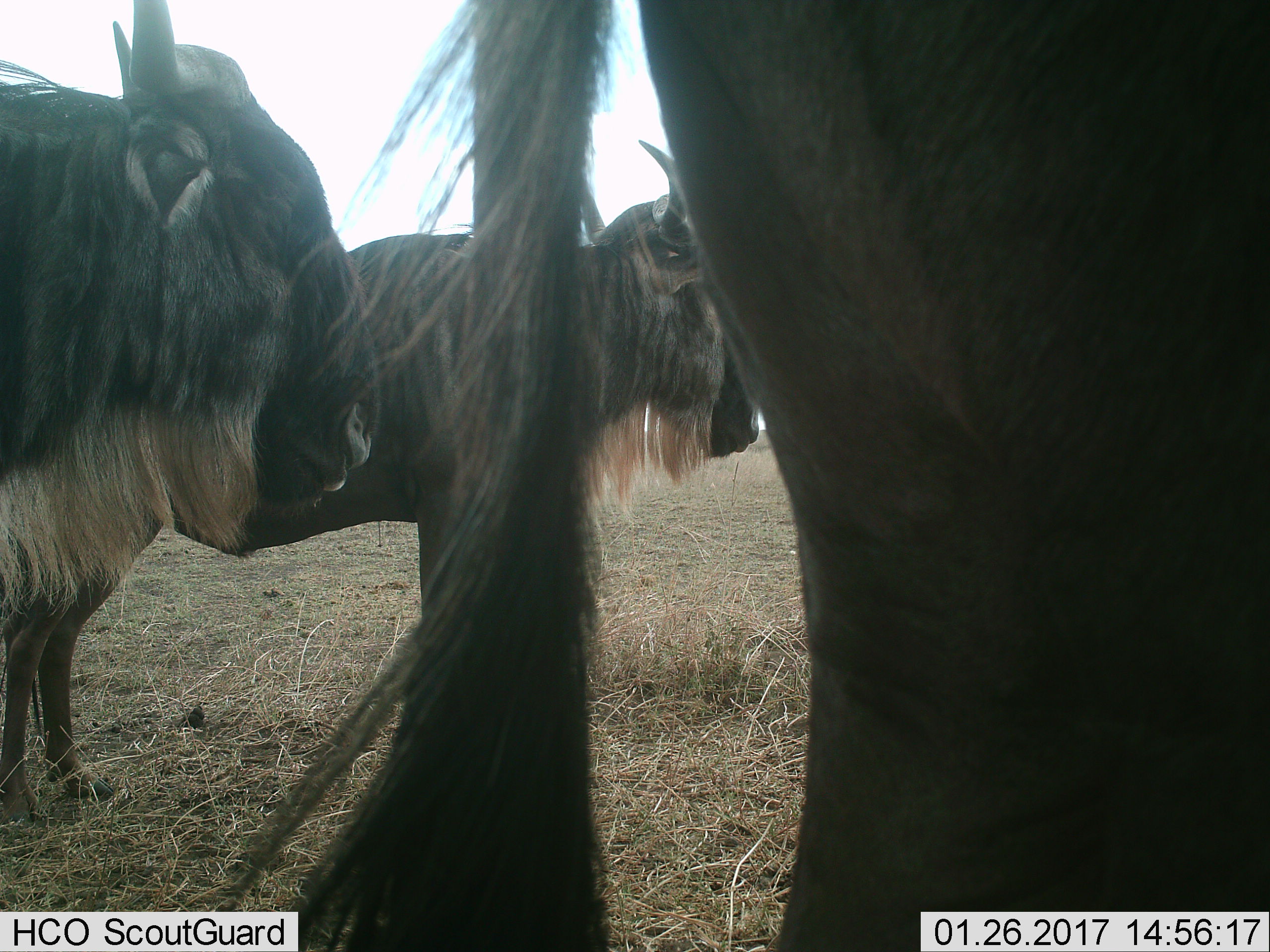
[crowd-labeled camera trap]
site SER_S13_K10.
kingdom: Animalia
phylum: Chordata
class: Mammalia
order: Artiodactyla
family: Bovidae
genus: Connochaetes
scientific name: Connochaetes taurinus taurinus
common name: blue wildebeest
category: wildebeestblue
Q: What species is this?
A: Wildebeestblue (blue wildebeest) (Connochaetes taurinus taurinus).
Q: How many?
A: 3.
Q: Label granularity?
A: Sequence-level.